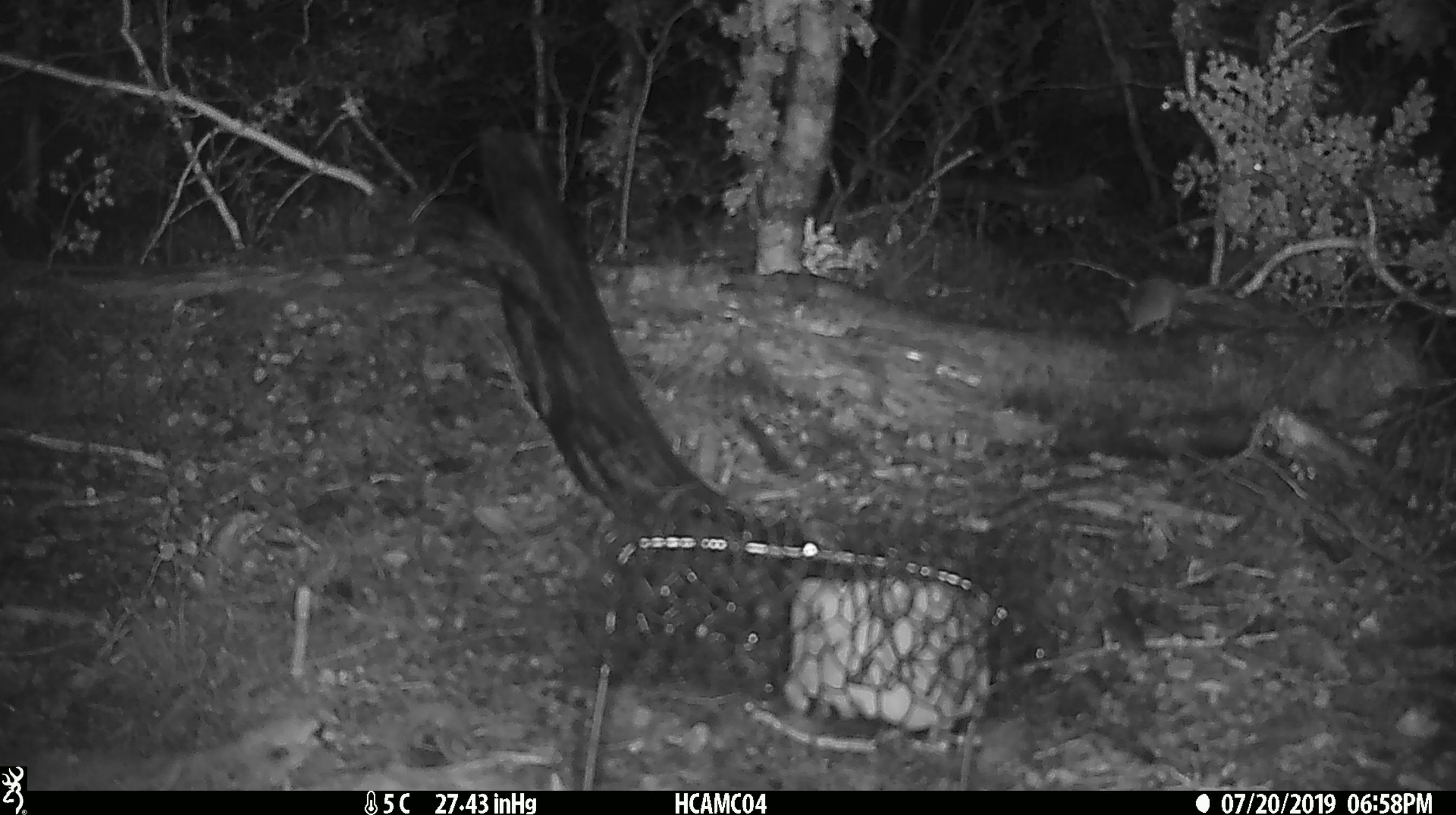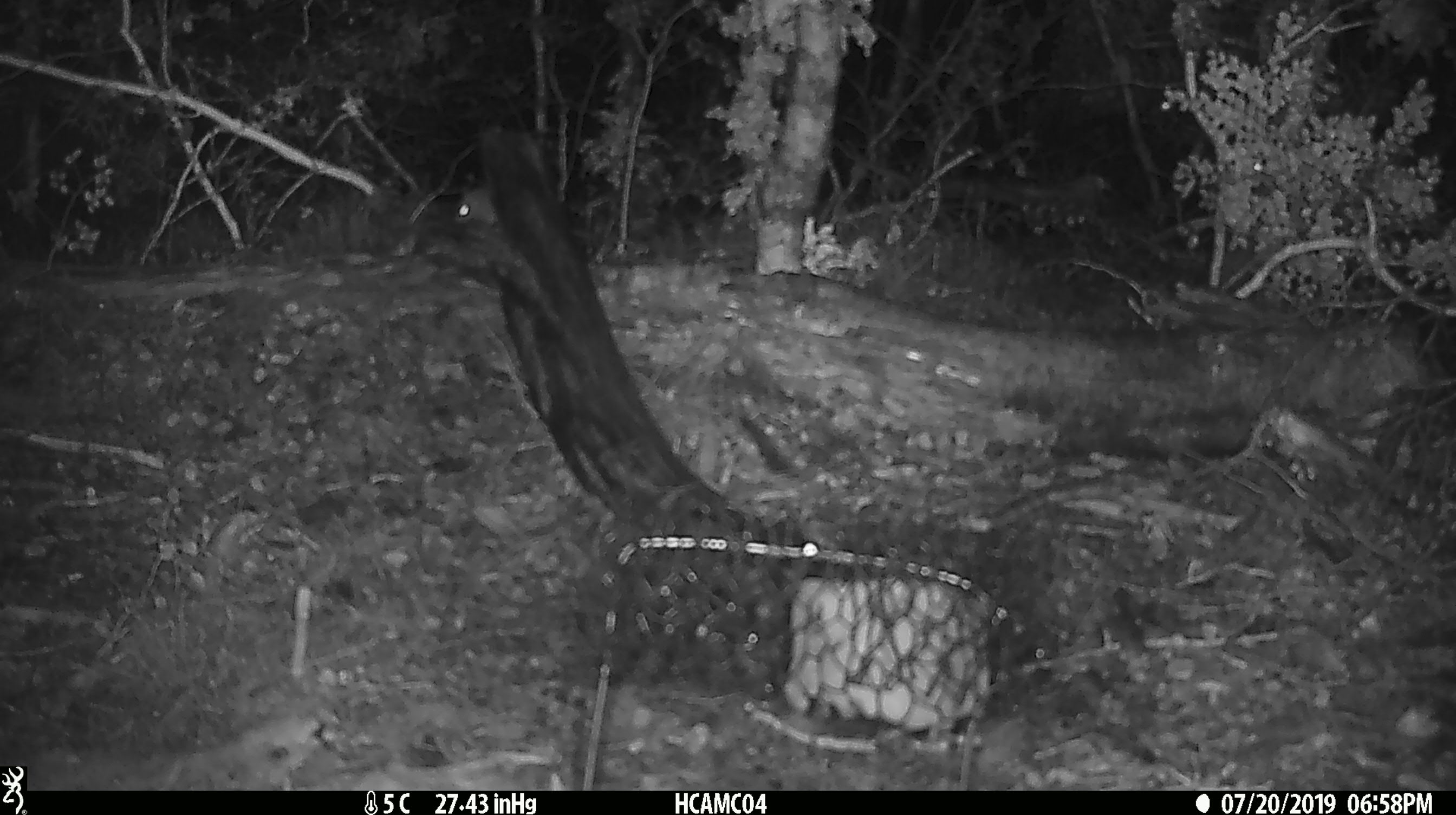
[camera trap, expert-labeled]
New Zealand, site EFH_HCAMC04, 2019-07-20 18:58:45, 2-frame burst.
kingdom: Animalia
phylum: Chordata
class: Mammalia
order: Rodentia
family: Muridae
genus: Mus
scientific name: Mus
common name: mouse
Mouse (Mus).